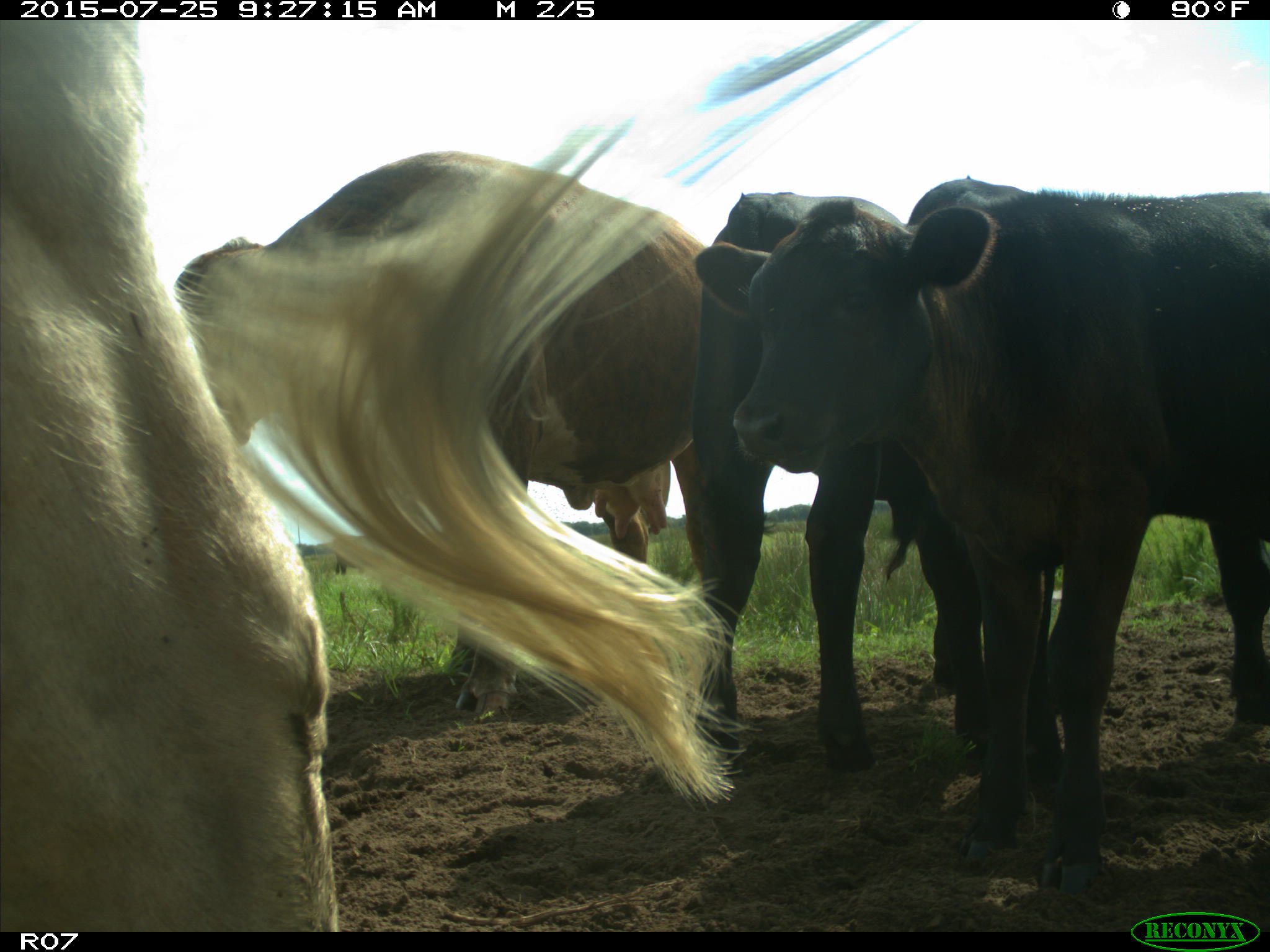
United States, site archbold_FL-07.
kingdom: Animalia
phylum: Chordata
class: Mammalia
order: Artiodactyla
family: Bovidae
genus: Bos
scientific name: Bos taurus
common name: domestic cow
Bos taurus (domestic cow).